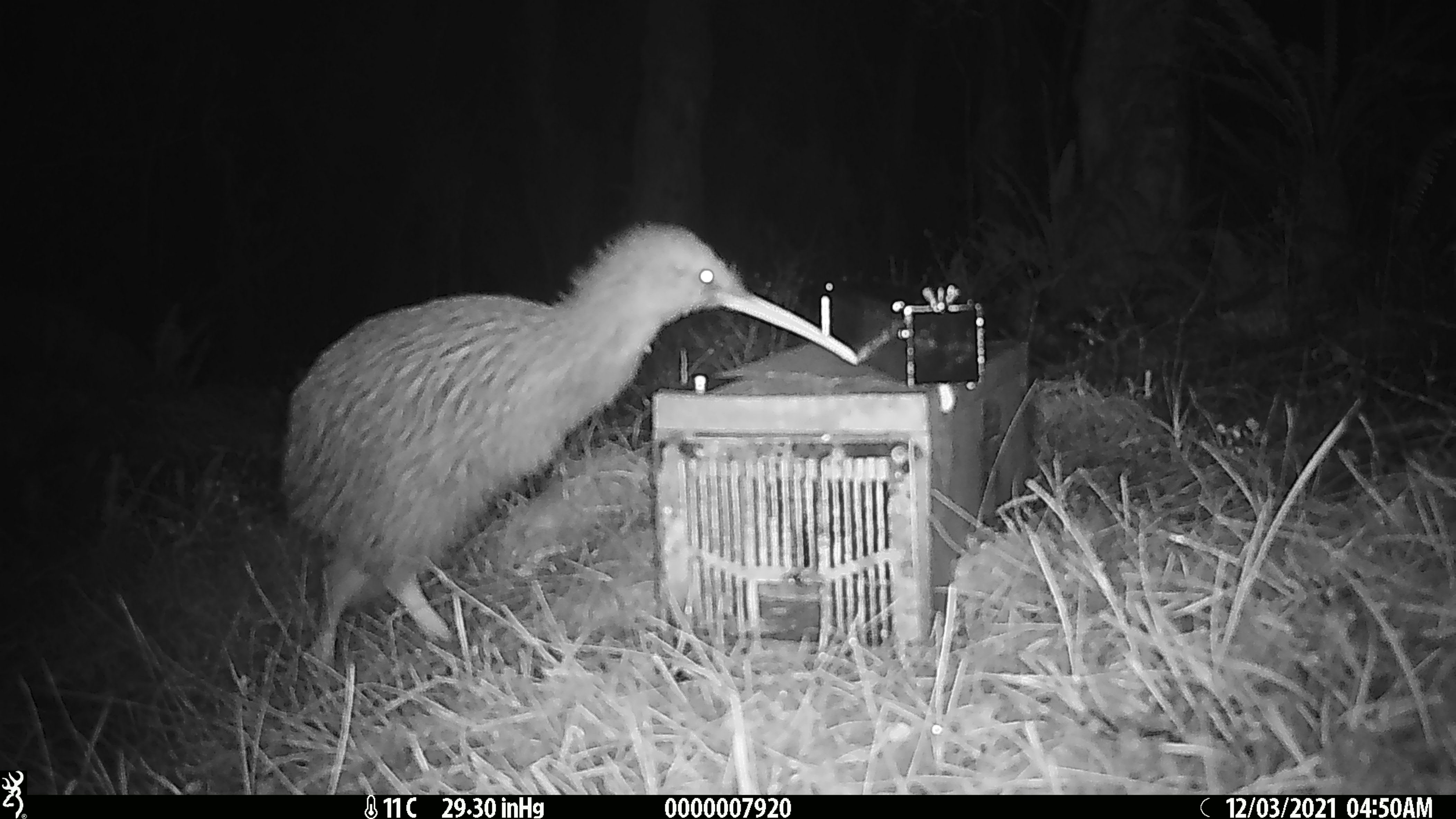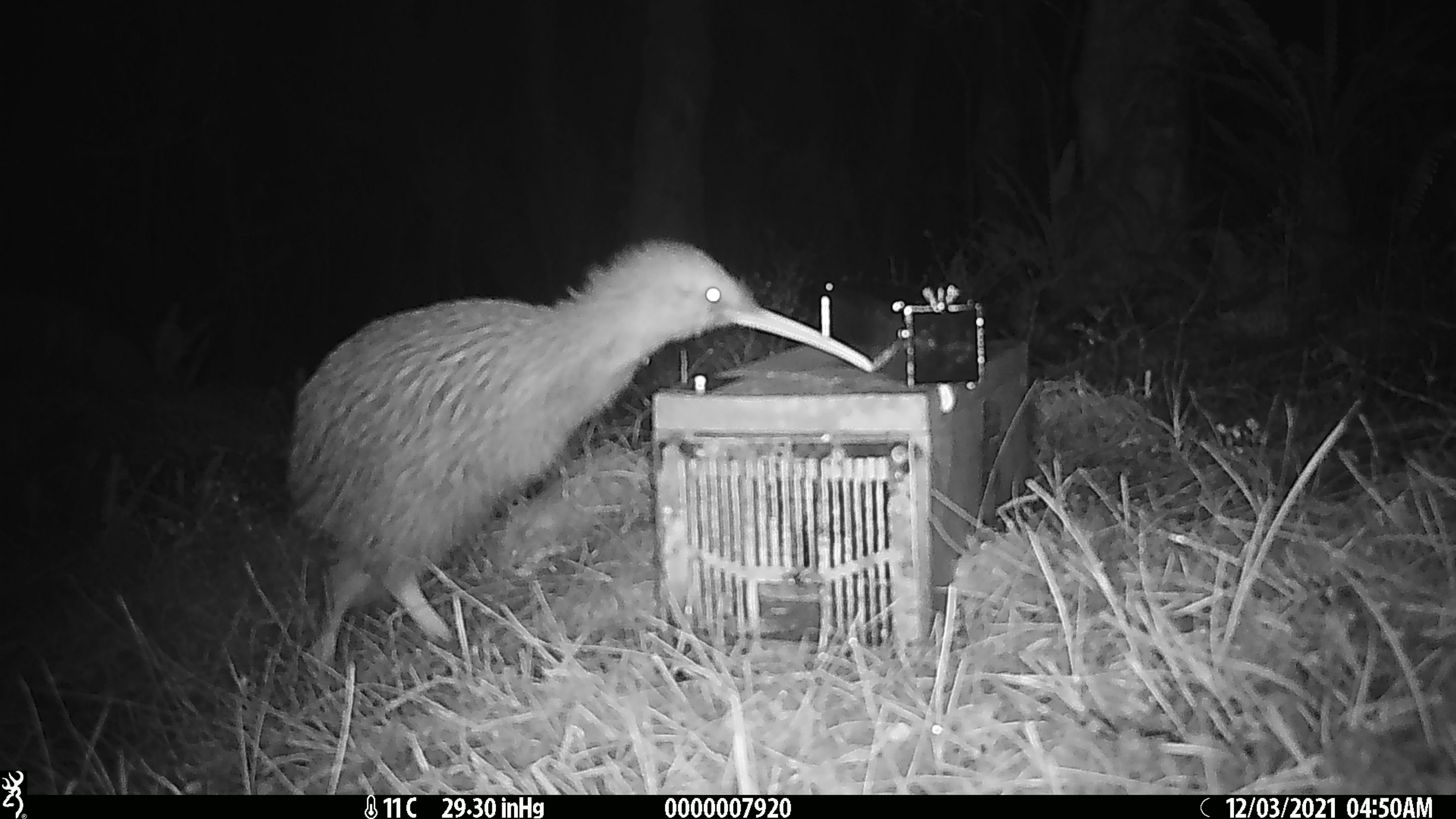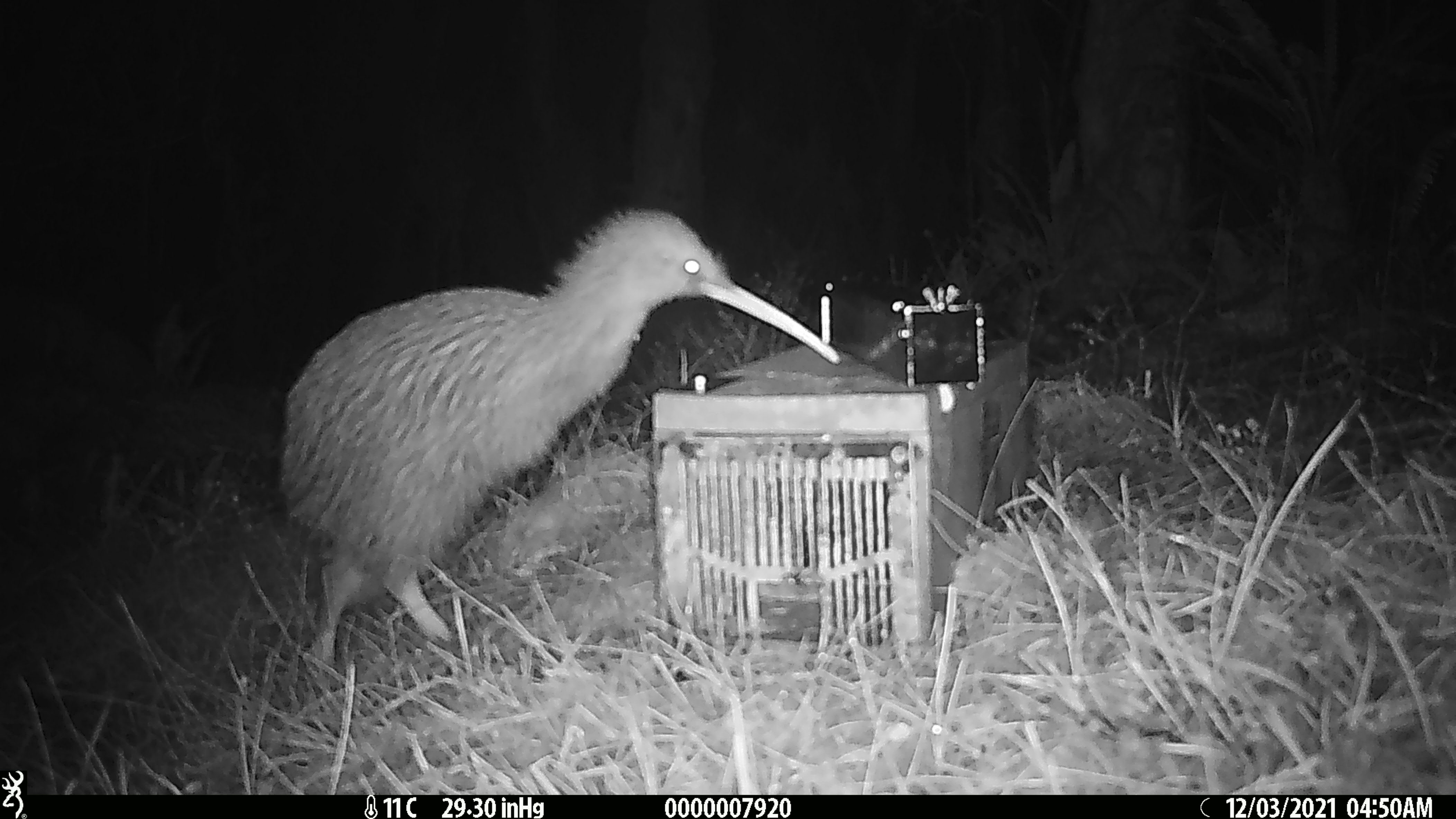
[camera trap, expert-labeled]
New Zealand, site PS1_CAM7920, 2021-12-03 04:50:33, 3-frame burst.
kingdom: Animalia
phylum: Chordata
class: Aves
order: Apterygiformes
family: Apterygidae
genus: Apteryx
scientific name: Apteryx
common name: kiwi